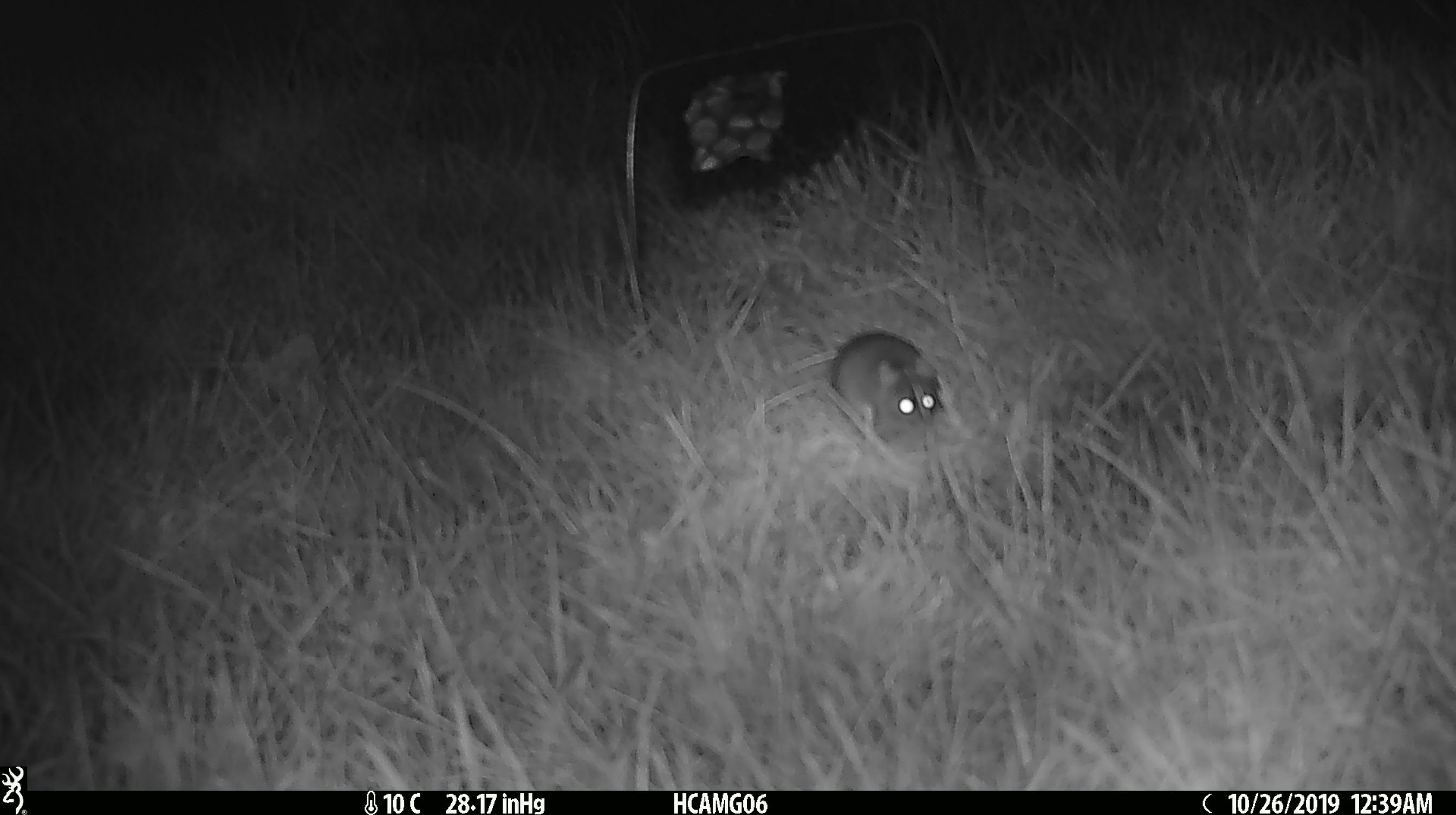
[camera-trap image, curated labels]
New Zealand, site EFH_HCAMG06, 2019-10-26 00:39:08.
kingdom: Animalia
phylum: Chordata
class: Mammalia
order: Rodentia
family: Muridae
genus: Mus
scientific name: Mus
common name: mouse